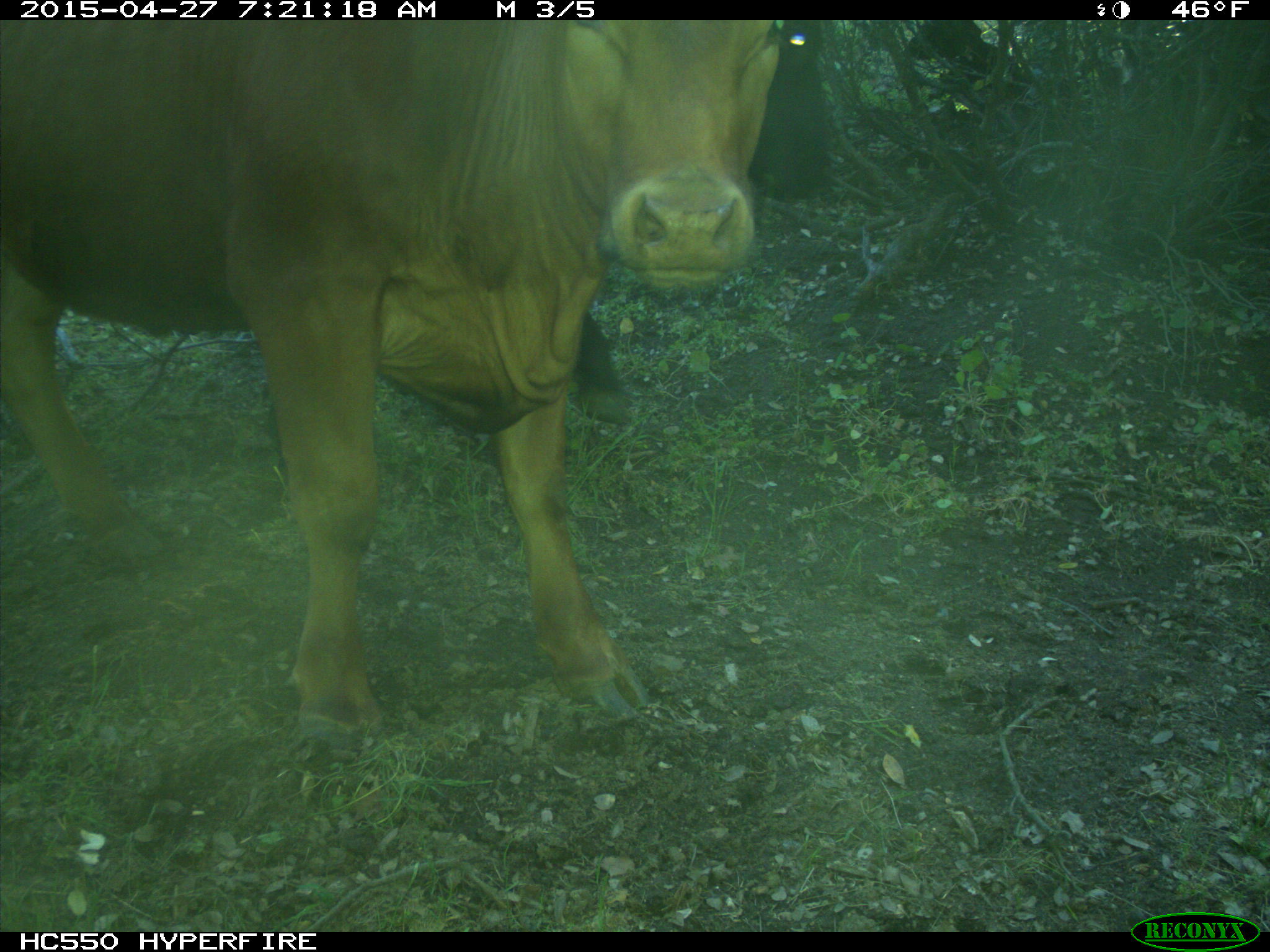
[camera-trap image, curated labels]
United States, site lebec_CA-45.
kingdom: Animalia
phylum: Chordata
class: Mammalia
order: Artiodactyla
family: Bovidae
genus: Bos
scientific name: Bos taurus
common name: domestic cow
Bos taurus (domestic cow).